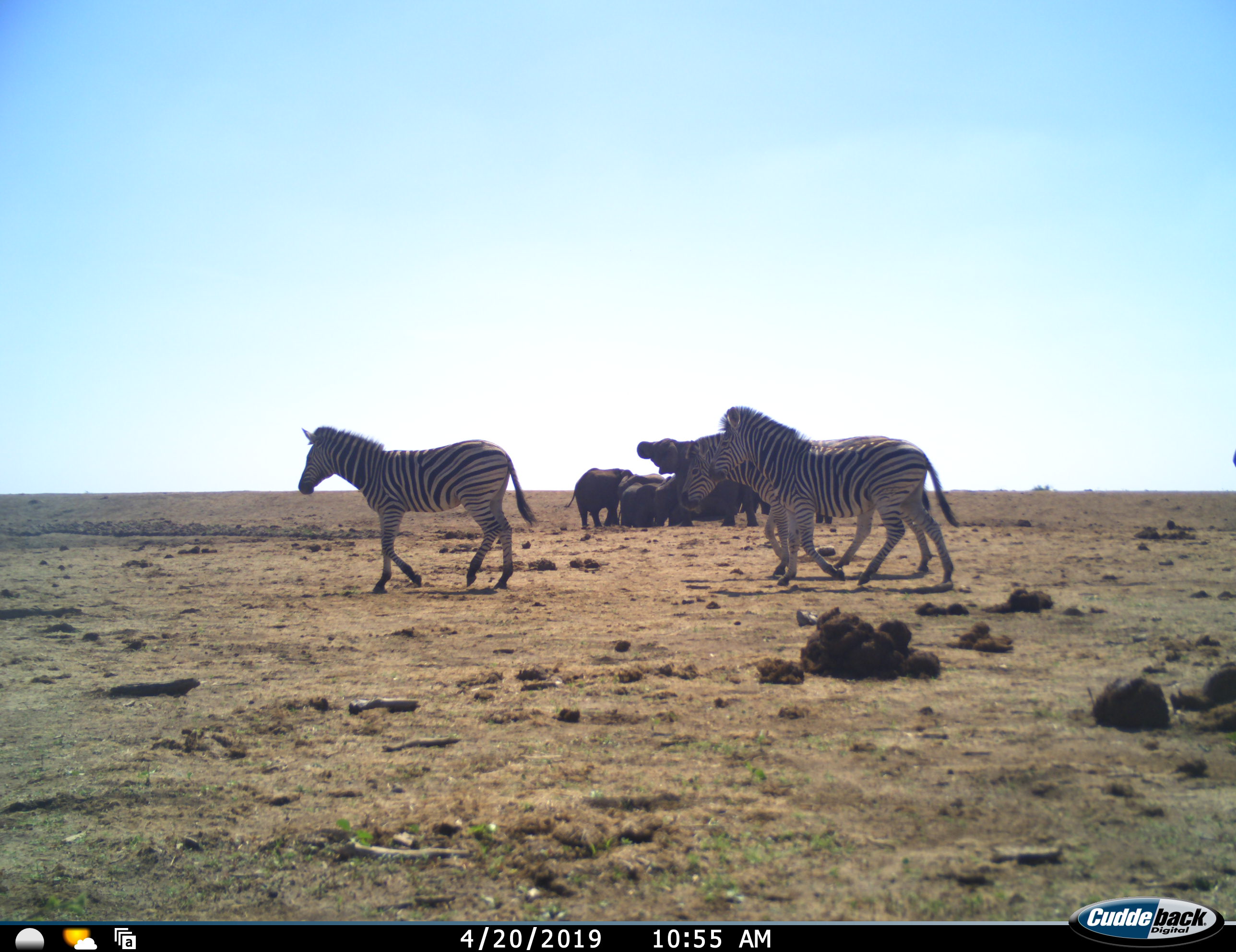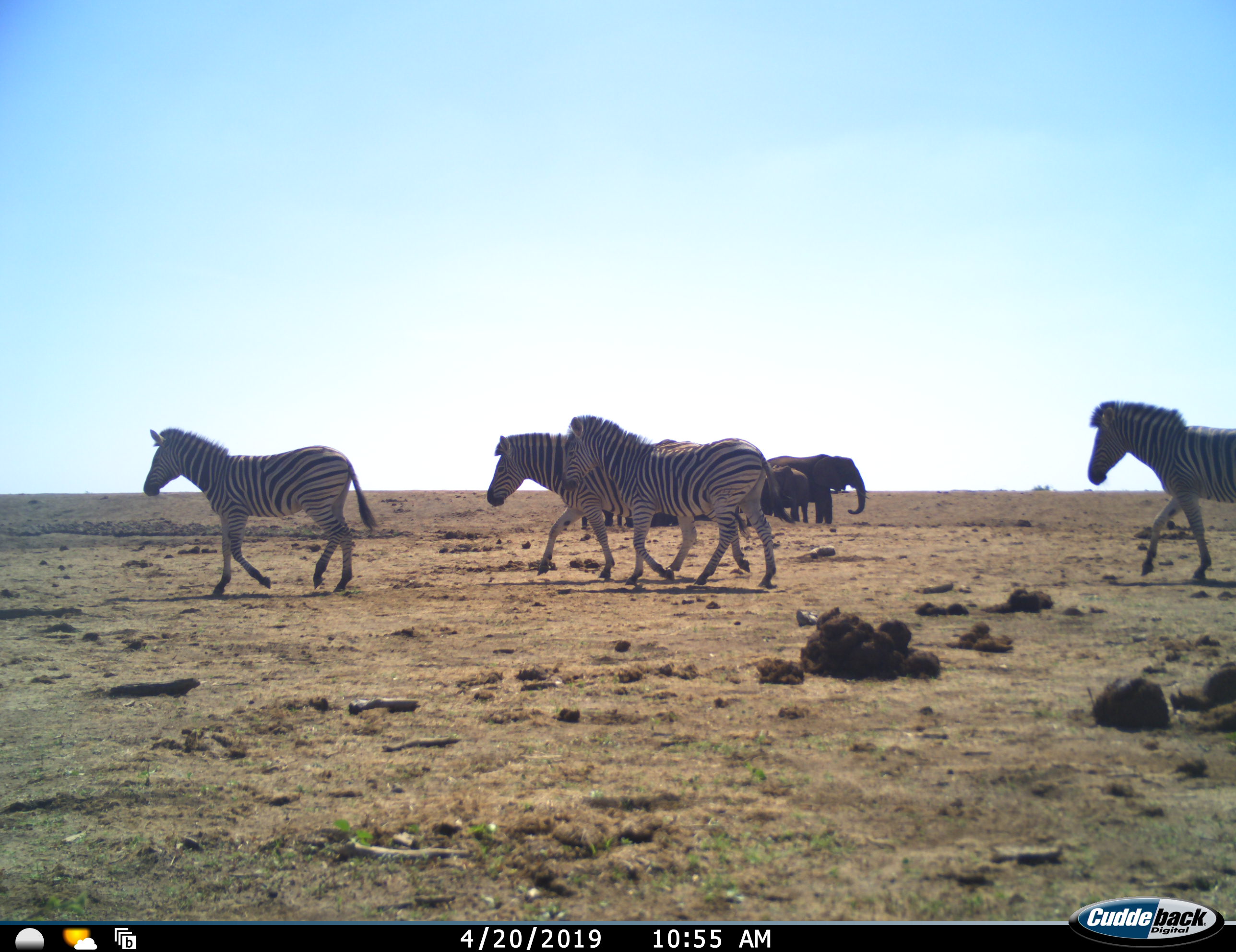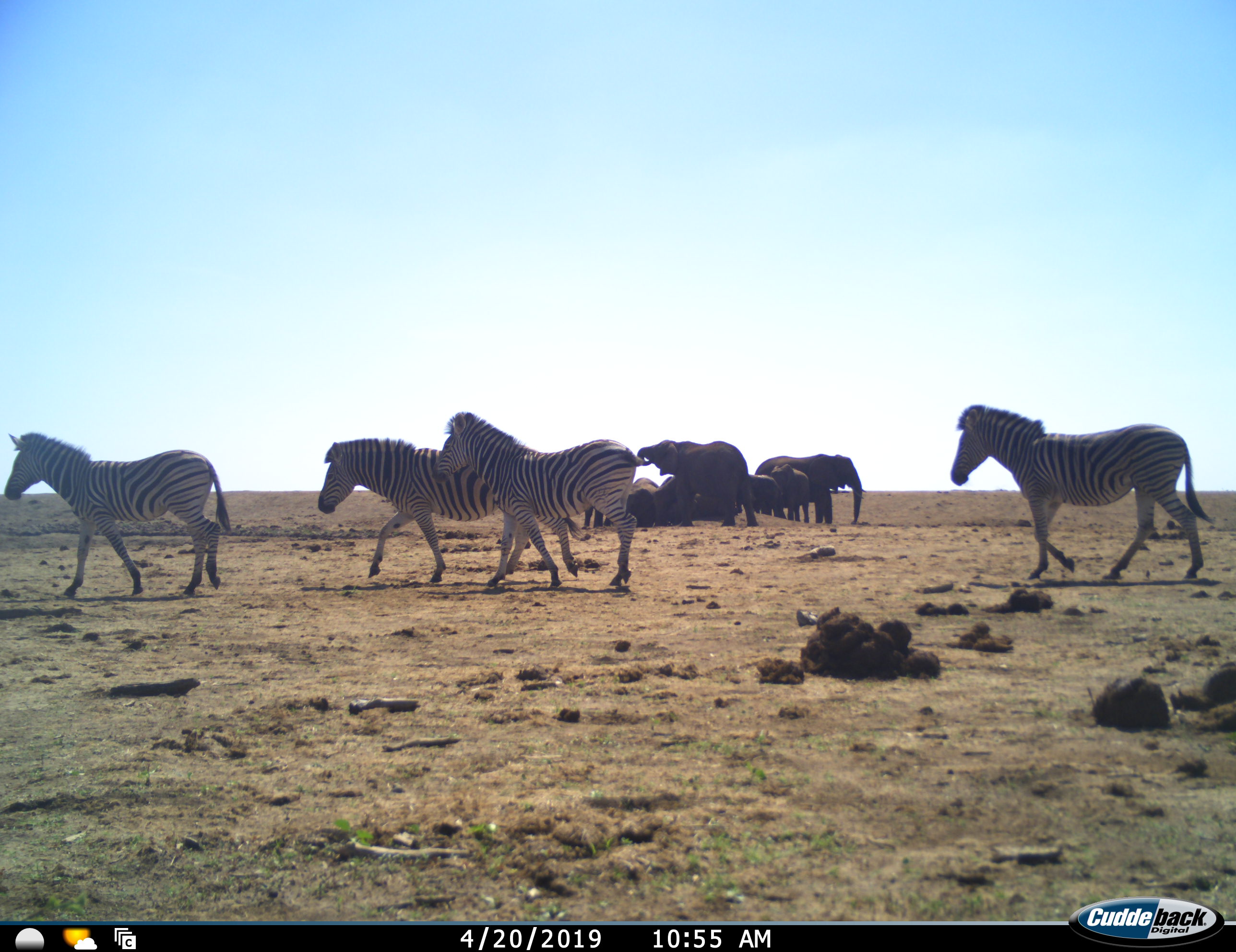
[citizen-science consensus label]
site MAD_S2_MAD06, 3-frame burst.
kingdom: Animalia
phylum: Chordata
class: Mammalia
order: Proboscidea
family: Elephantidae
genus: Loxodonta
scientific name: Loxodonta africana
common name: african bush elephant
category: elephant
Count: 6.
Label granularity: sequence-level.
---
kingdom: Animalia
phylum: Chordata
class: Mammalia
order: Perissodactyla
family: Equidae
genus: Equus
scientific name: Equus quagga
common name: plains zebra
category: zebraplains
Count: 3.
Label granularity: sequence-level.